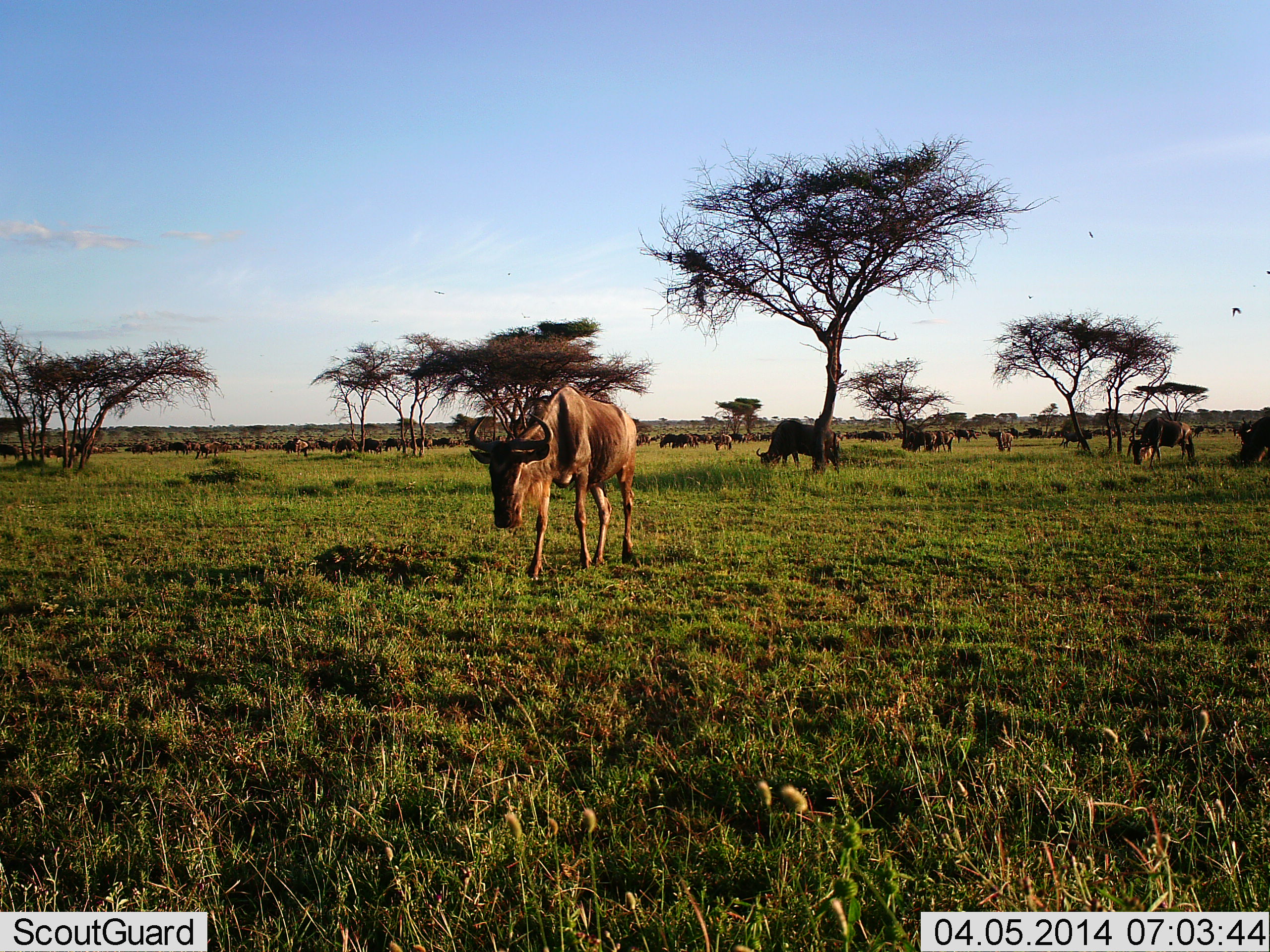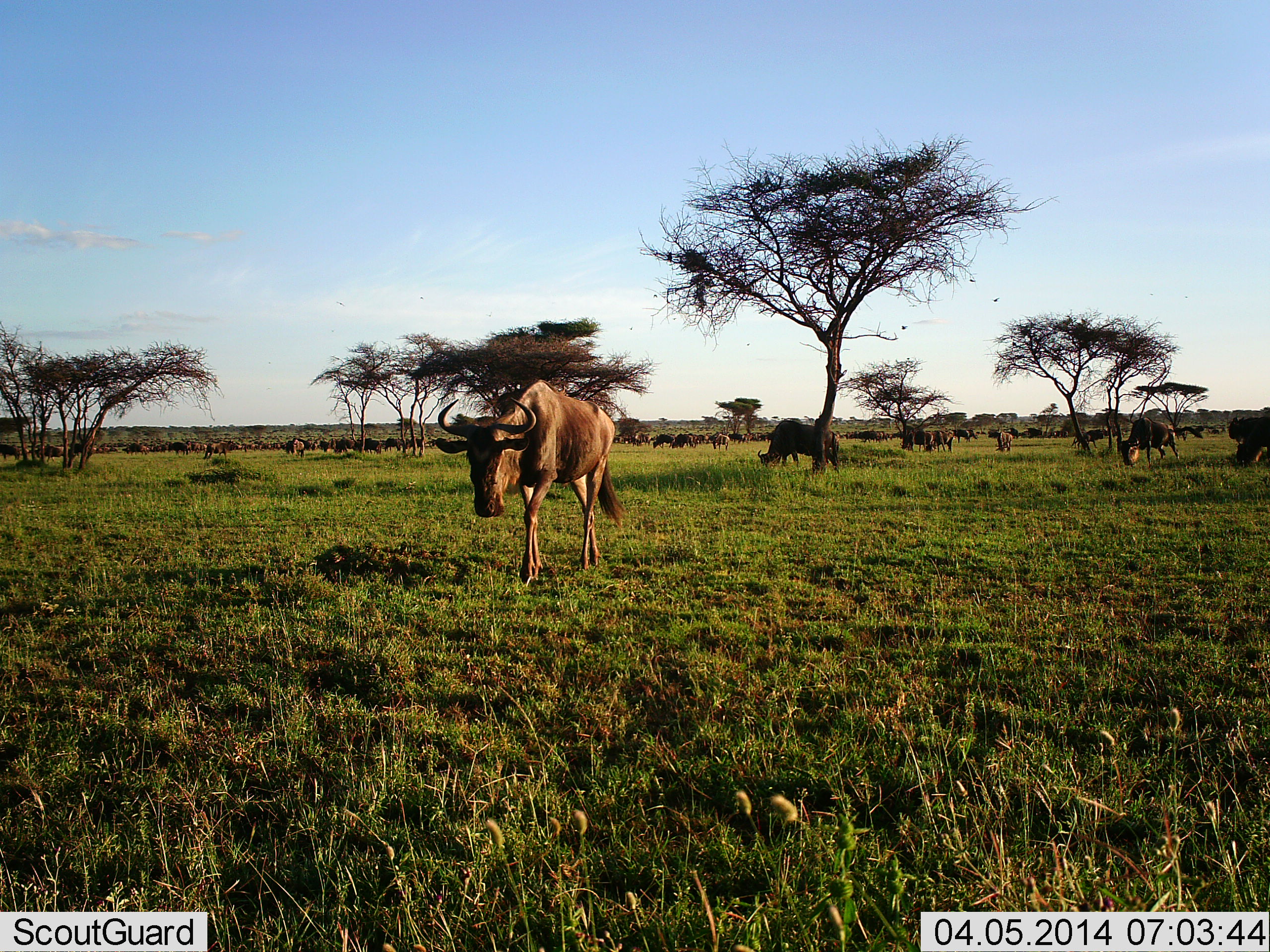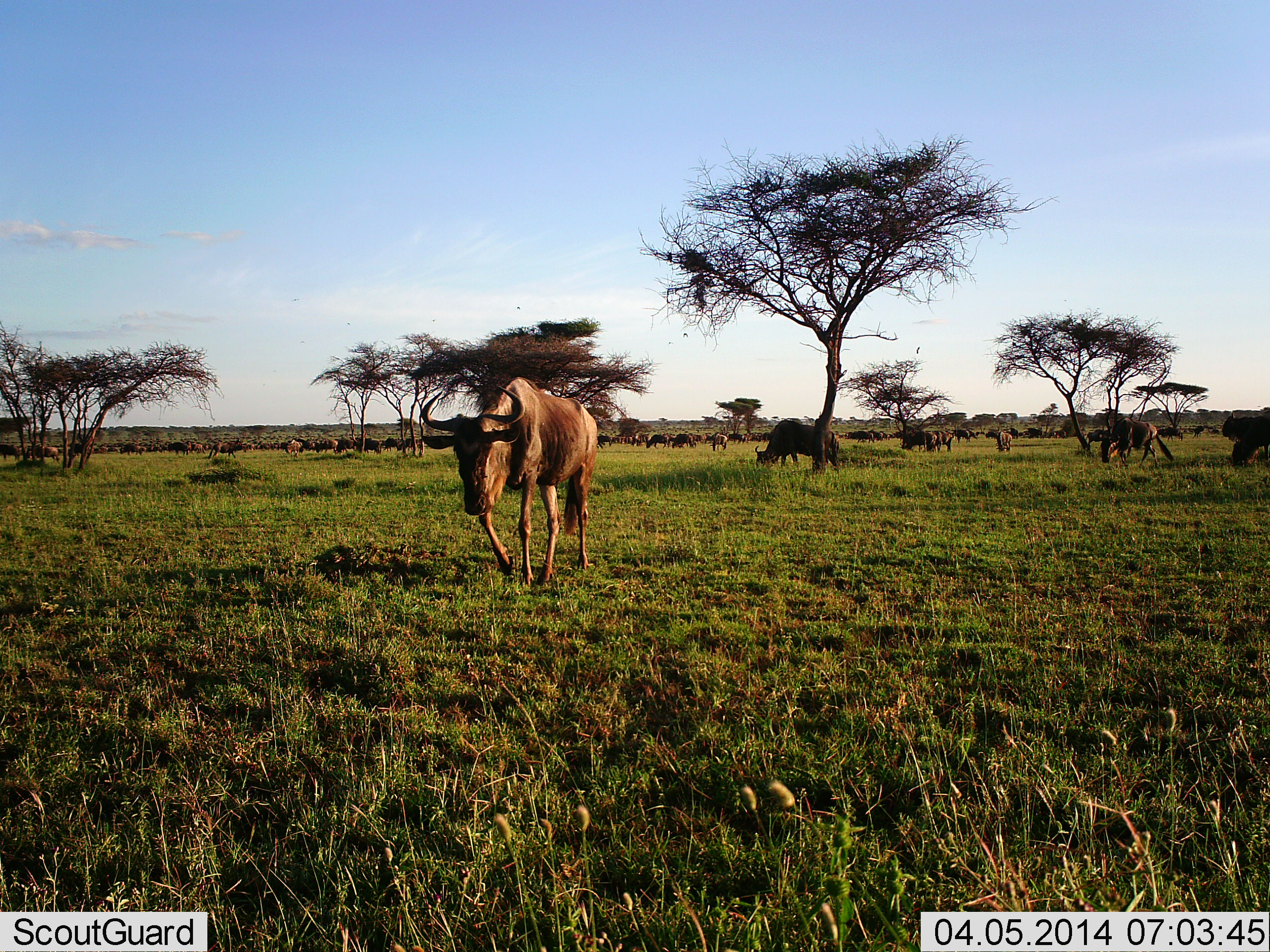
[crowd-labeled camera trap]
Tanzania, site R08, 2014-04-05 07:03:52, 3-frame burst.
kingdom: Animalia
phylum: Chordata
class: Mammalia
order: Artiodactyla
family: Bovidae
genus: Connochaetes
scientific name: Connochaetes taurinus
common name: blue wildebeest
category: wildebeest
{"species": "wildebeest (blue wildebeest) (Connochaetes taurinus)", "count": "51+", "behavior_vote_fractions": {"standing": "47%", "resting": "0%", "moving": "87%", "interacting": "0%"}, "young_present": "0%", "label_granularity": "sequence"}